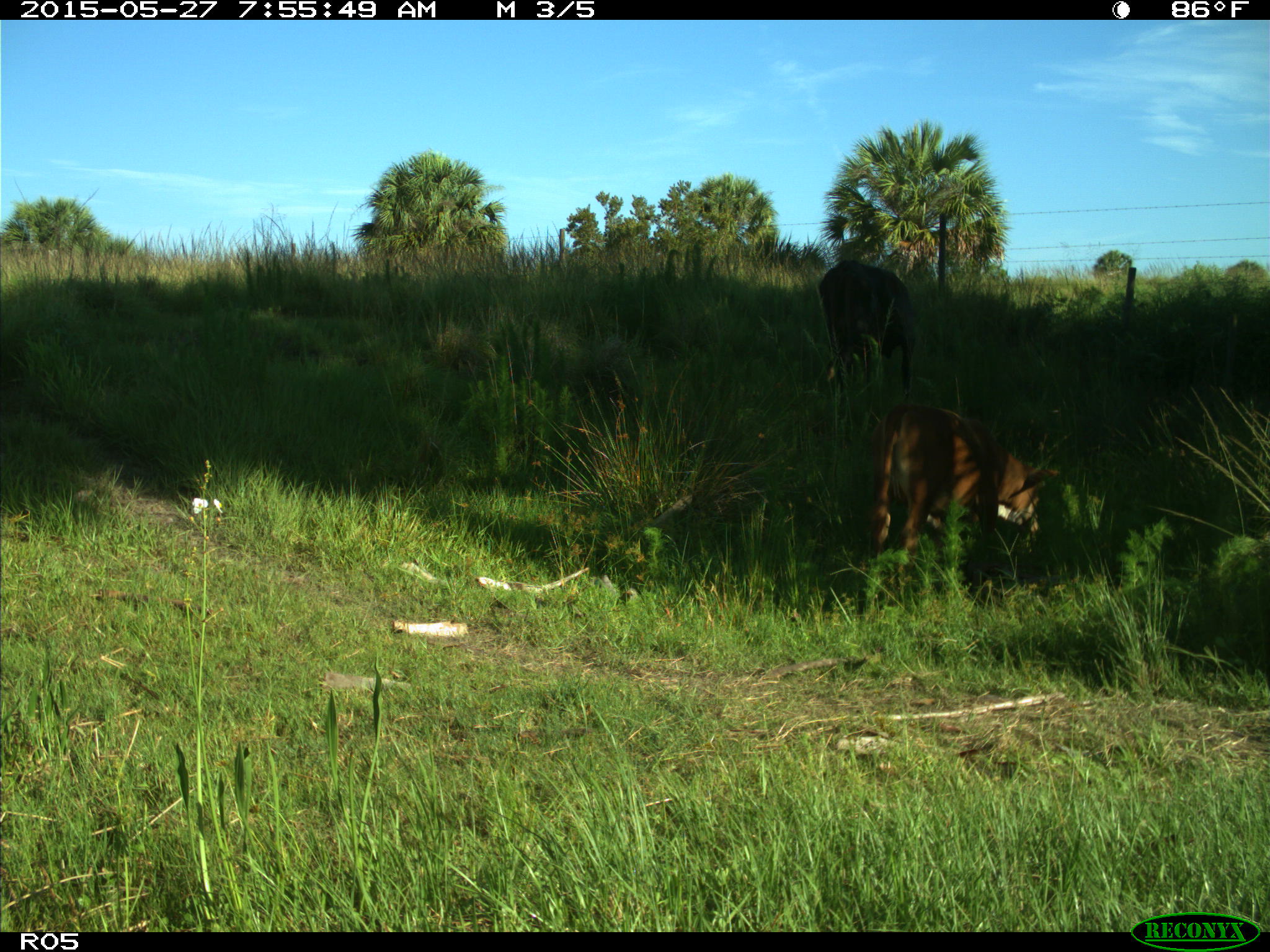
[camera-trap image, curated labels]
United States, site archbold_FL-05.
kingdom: Animalia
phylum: Chordata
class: Mammalia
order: Artiodactyla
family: Bovidae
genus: Bos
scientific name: Bos taurus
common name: domestic cow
Bos taurus (domestic cow).